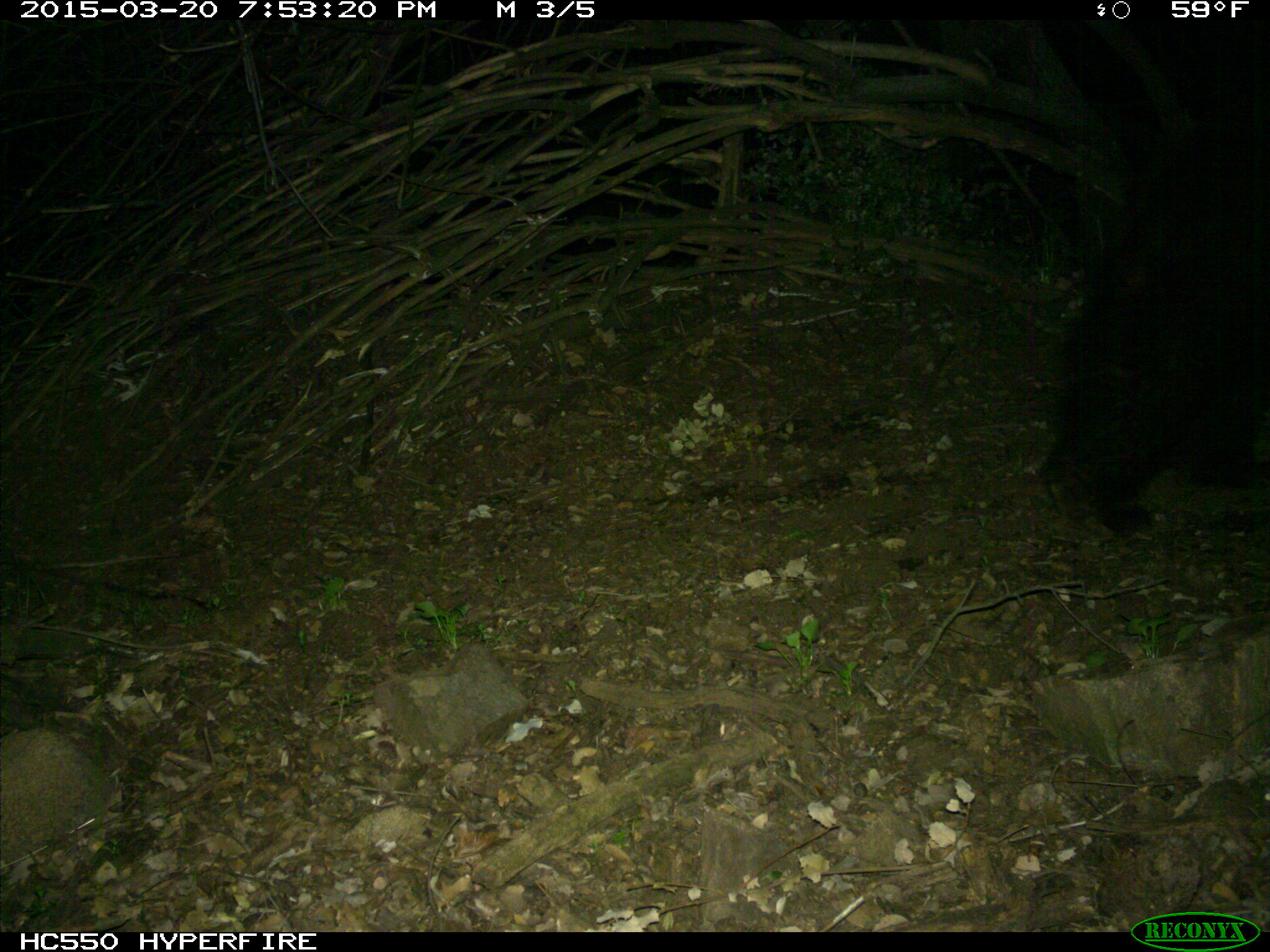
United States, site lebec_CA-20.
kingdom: Animalia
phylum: Chordata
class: Mammalia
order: Carnivora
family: Ursidae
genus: Ursus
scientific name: Ursus americanus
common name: american black bear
Ursus americanus (american black bear).